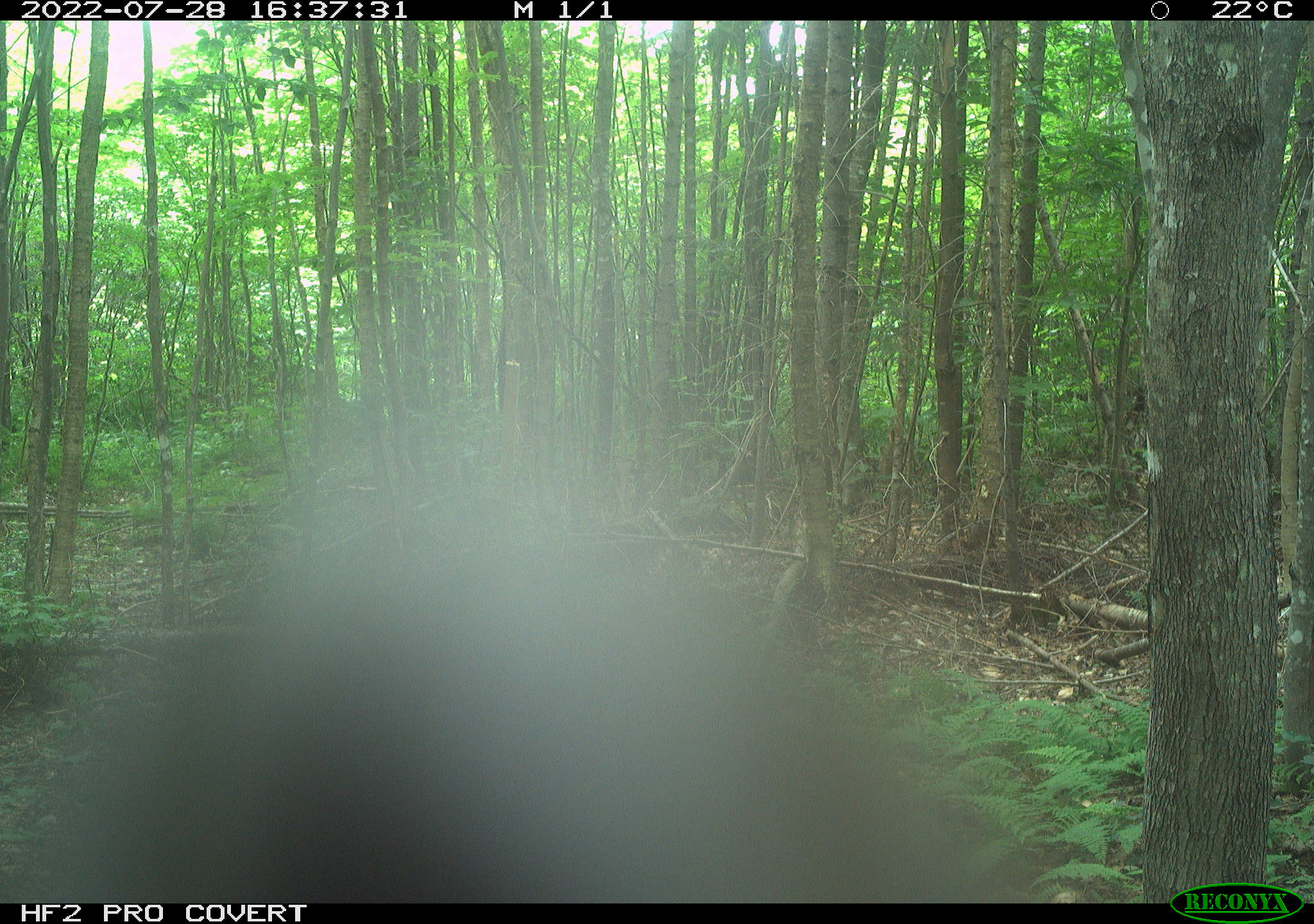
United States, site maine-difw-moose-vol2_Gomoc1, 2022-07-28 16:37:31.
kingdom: Animalia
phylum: Chordata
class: Mammalia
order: Carnivora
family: Ursidae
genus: Ursus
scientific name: Ursus americanus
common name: black bear